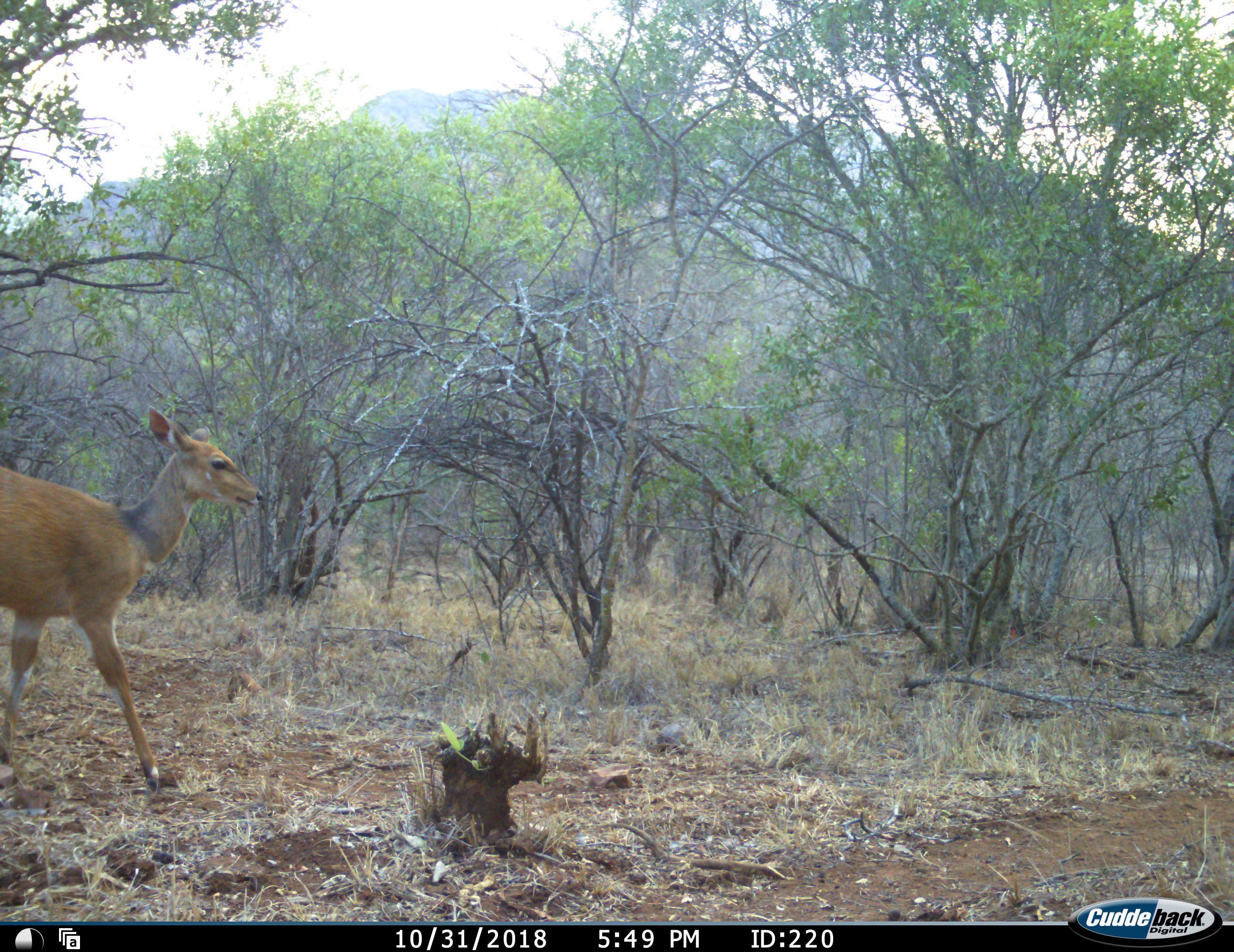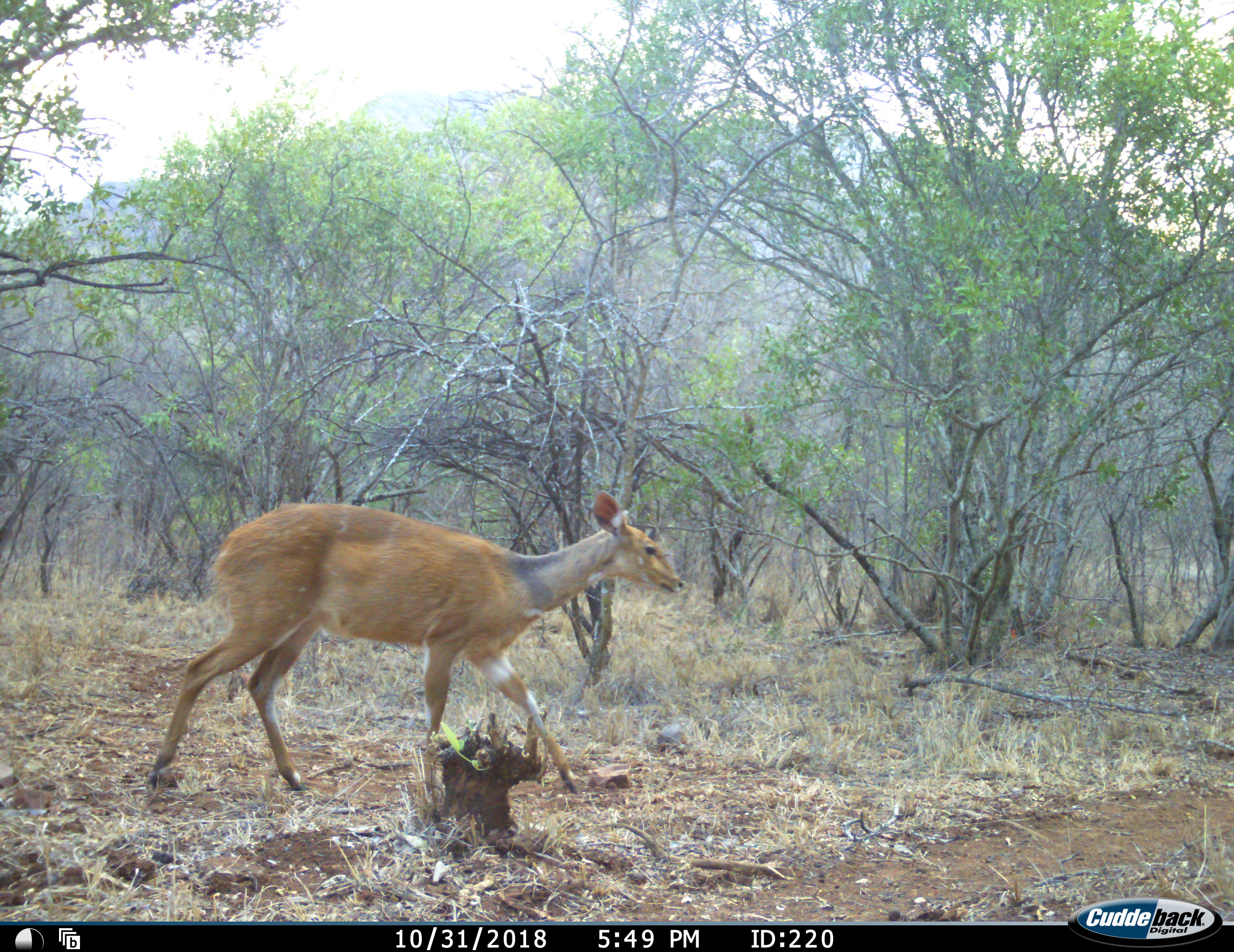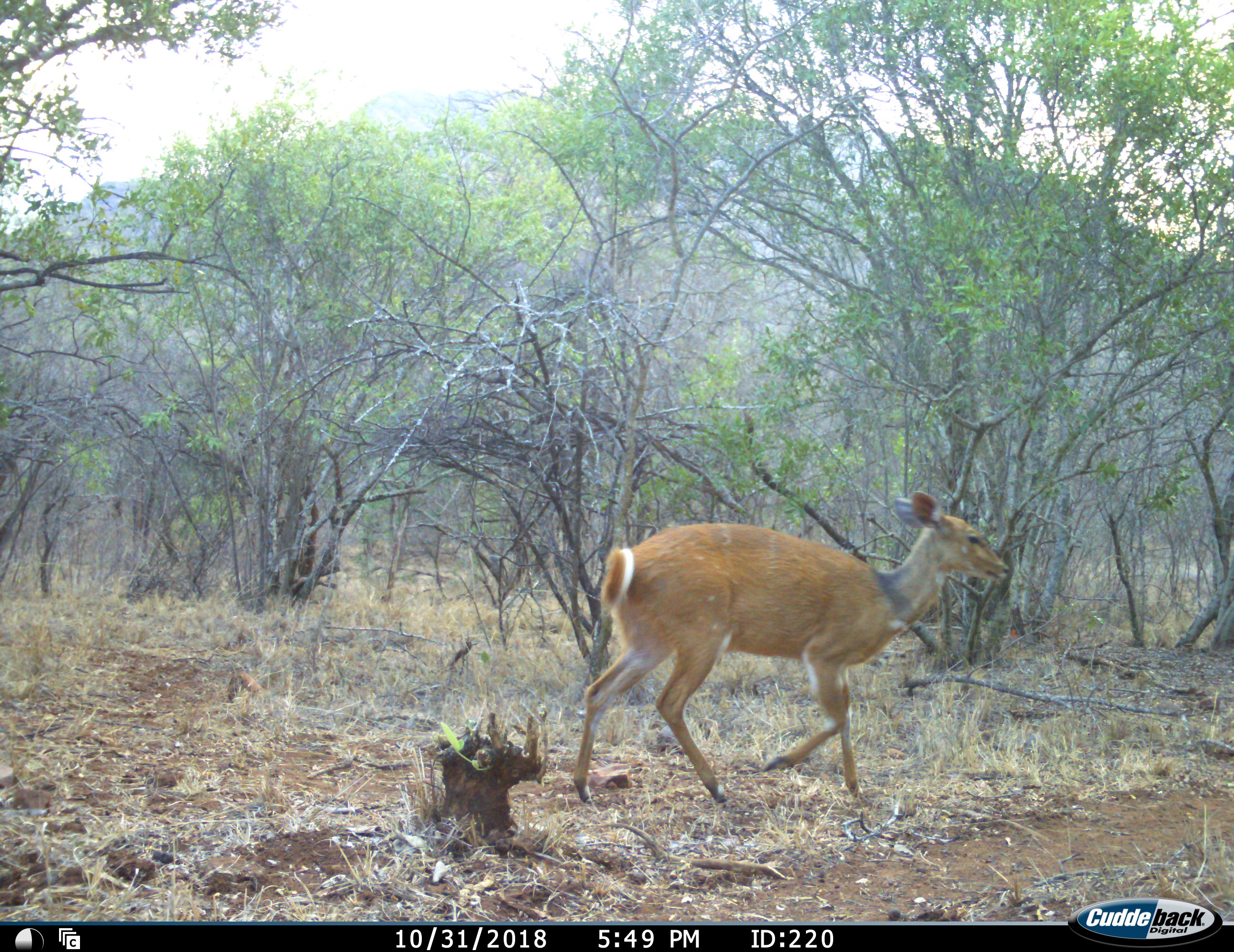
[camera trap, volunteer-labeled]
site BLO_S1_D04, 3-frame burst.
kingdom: Animalia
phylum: Chordata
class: Mammalia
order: Artiodactyla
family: Bovidae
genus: Tragelaphus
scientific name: Tragelaphus scriptus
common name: bushbuck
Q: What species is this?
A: Bushbuck (Tragelaphus scriptus).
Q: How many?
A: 1.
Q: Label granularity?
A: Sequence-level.